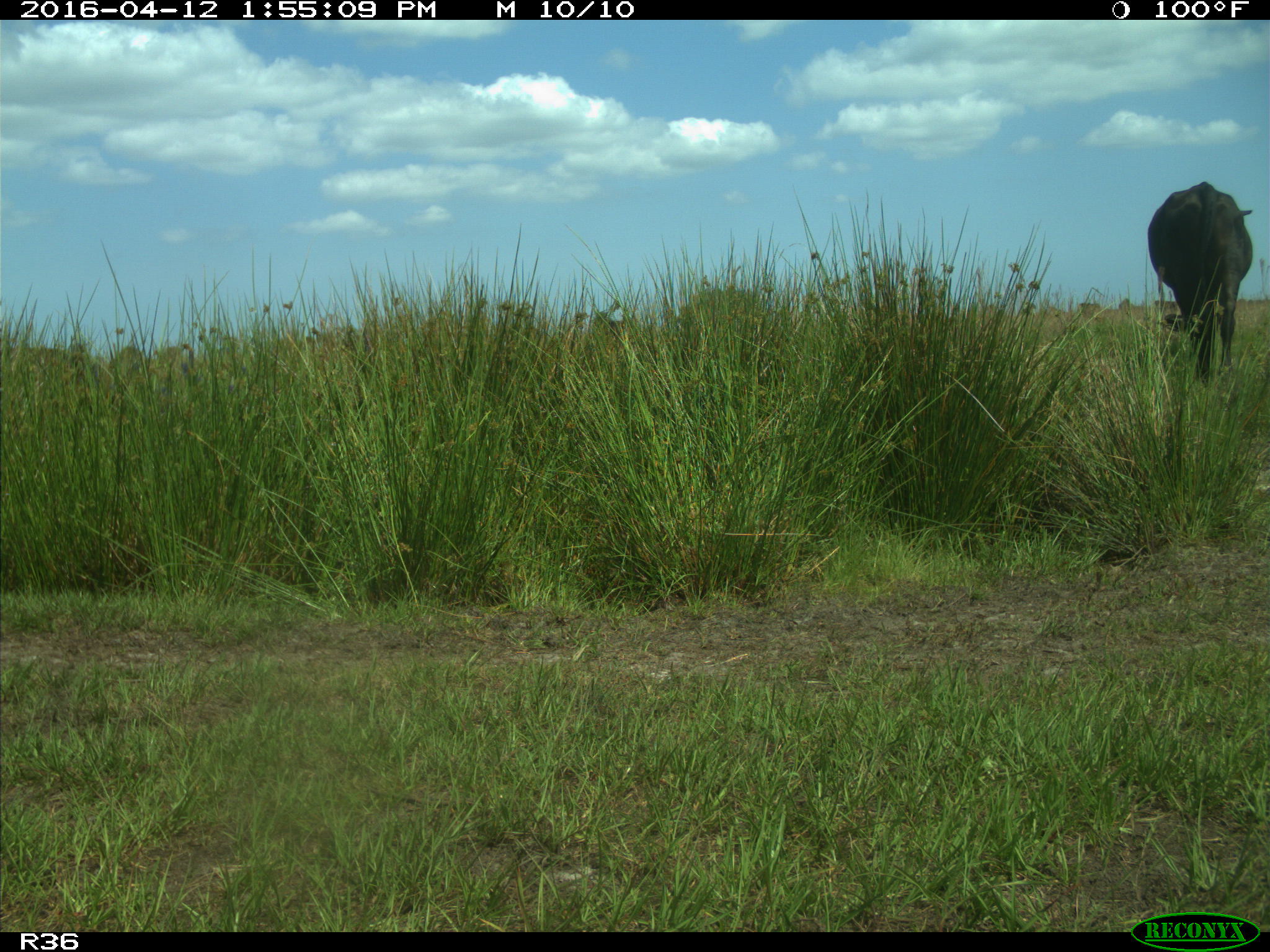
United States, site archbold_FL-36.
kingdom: Animalia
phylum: Chordata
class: Mammalia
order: Artiodactyla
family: Bovidae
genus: Bos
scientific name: Bos taurus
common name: domestic cow